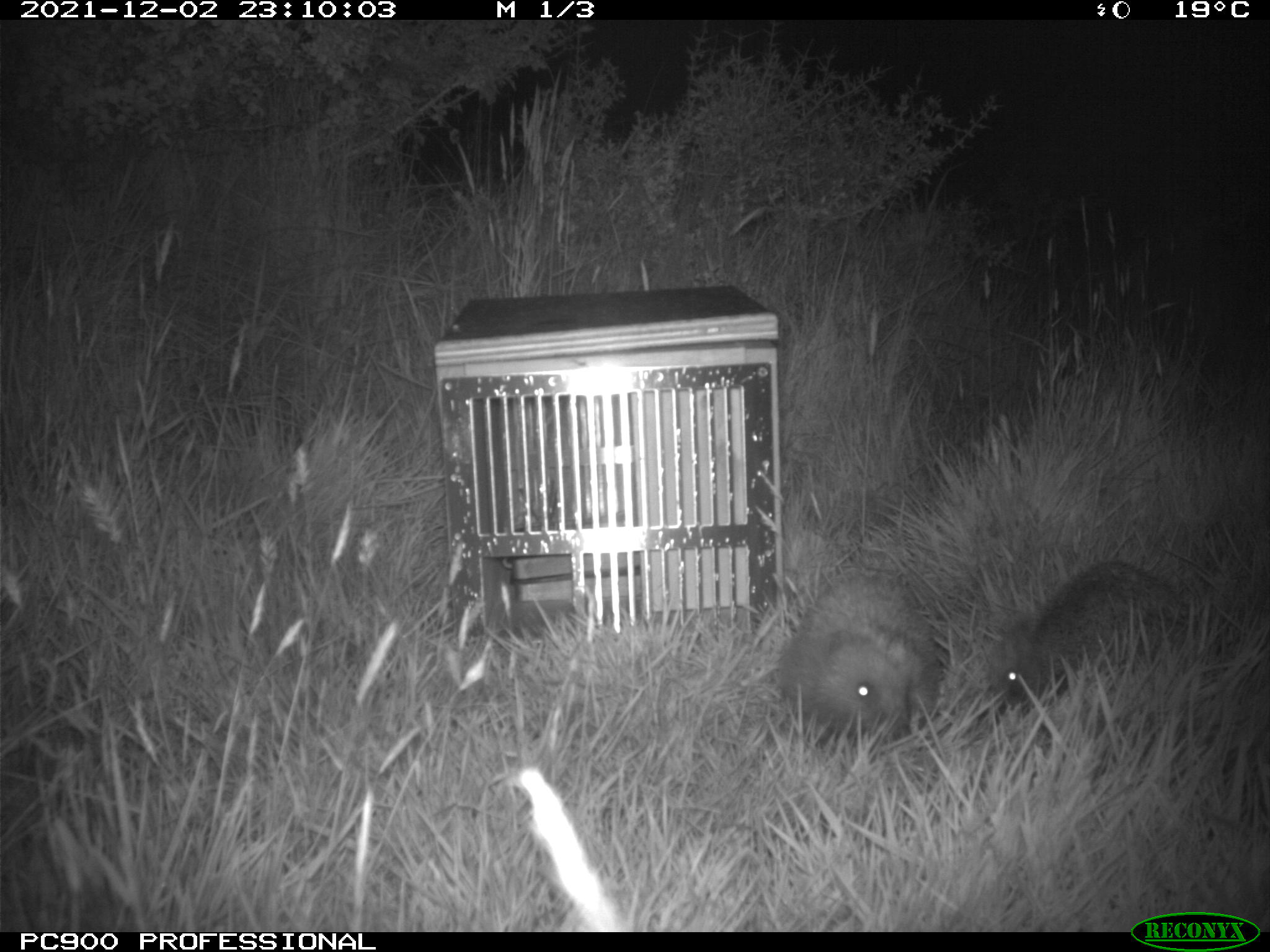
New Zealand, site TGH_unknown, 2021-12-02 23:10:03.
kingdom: Animalia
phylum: Chordata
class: Mammalia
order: Eulipotyphla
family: Erinaceidae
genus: Erinaceus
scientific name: Erinaceus europaeus europaeus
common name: european hedgehog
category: hedgehog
Hedgehog (european hedgehog) (Erinaceus europaeus europaeus).